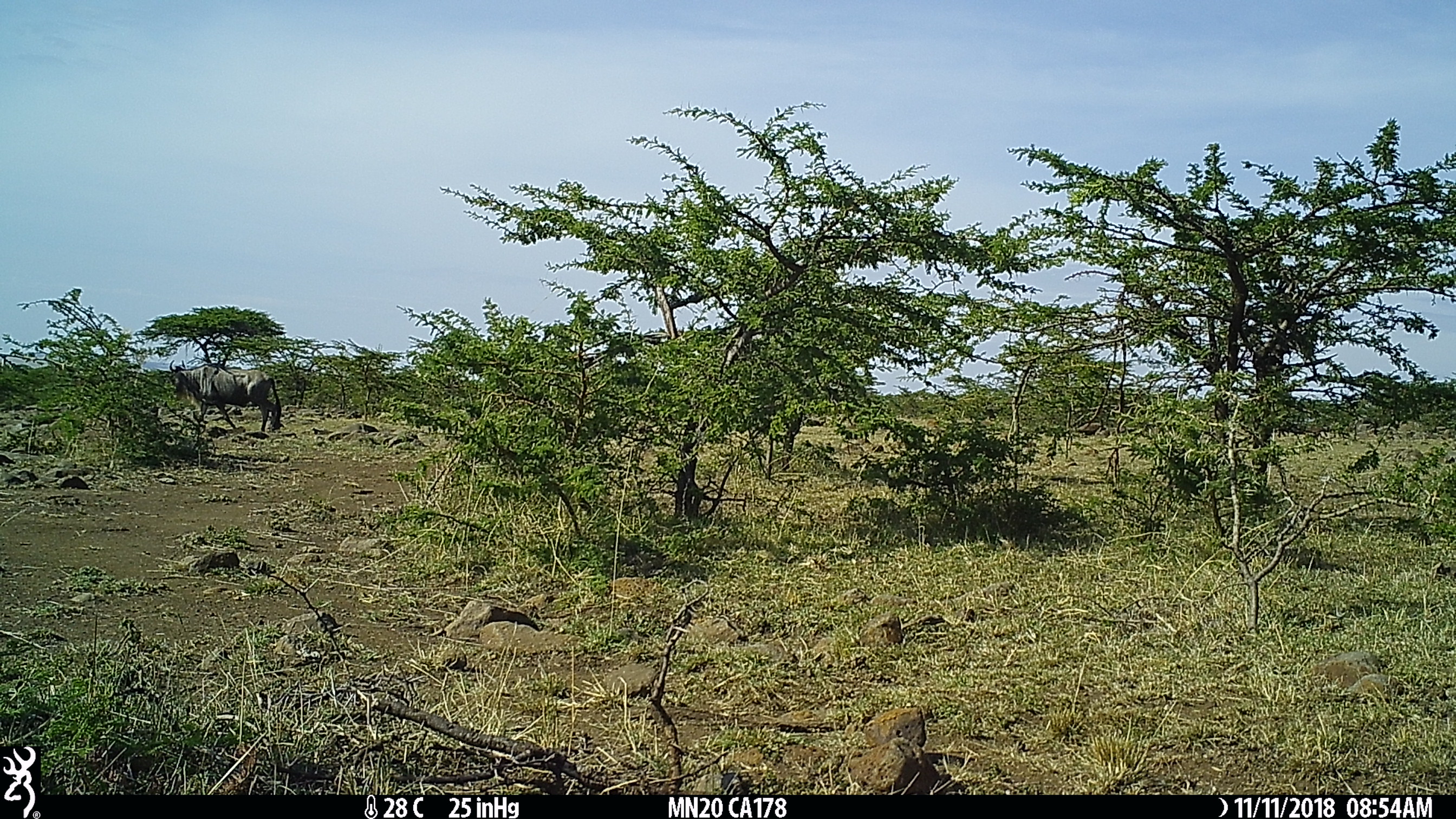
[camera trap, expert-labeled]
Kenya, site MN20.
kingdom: Animalia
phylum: Chordata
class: Mammalia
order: Artiodactyla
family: Bovidae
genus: Connochaetes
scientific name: Connochaetes taurinus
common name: blue wildebeest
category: wildebeest